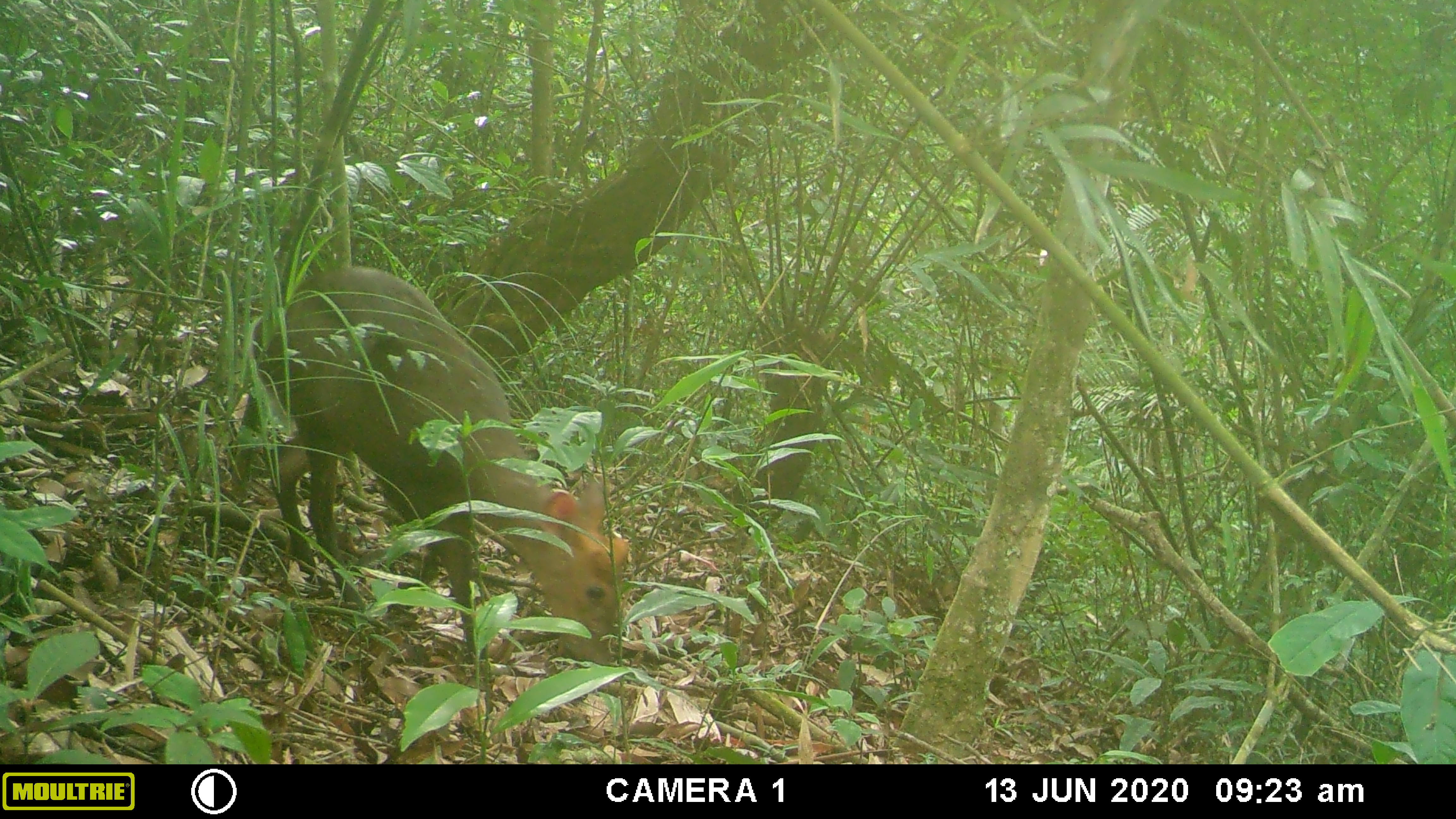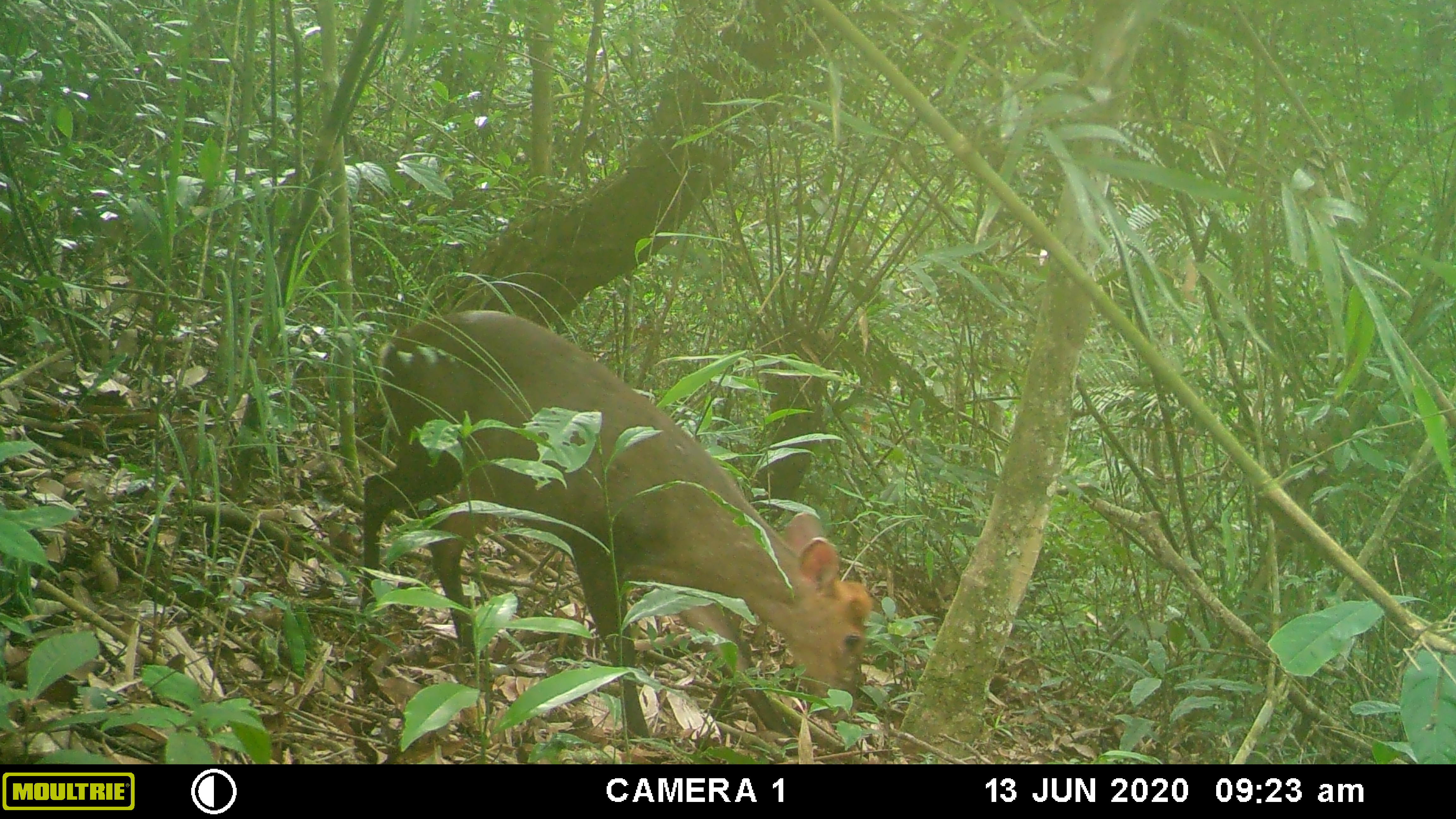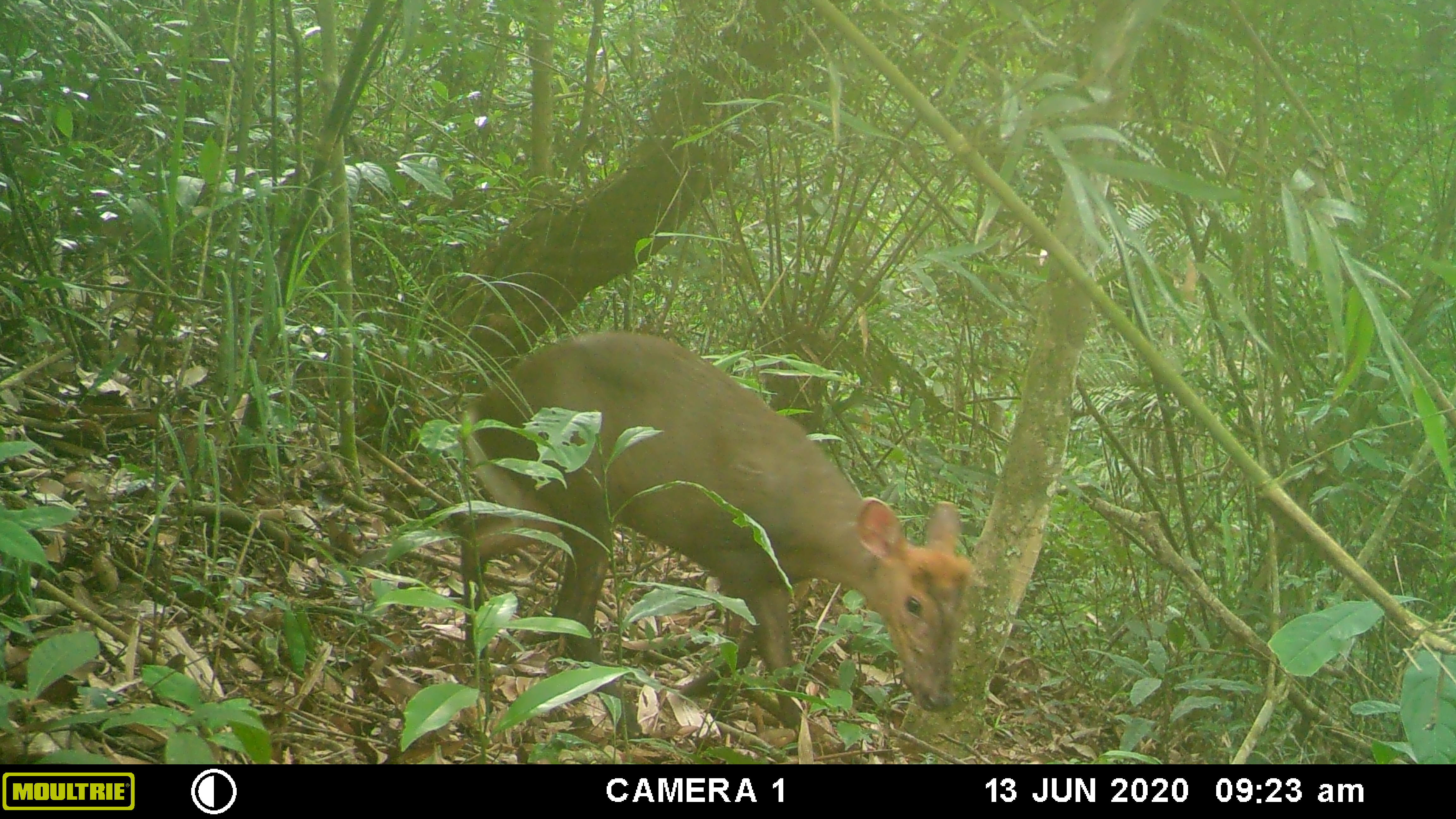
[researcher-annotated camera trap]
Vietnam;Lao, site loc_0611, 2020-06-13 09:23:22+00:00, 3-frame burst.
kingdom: Animalia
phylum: Chordata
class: Mammalia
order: Artiodactyla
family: Cervidae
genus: Muntiacus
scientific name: Muntiacus rooseveltorum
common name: roosevelt's muntjac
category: roosevelts muntjac group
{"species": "roosevelts muntjac group (roosevelt's muntjac) (Muntiacus rooseveltorum)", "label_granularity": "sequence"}